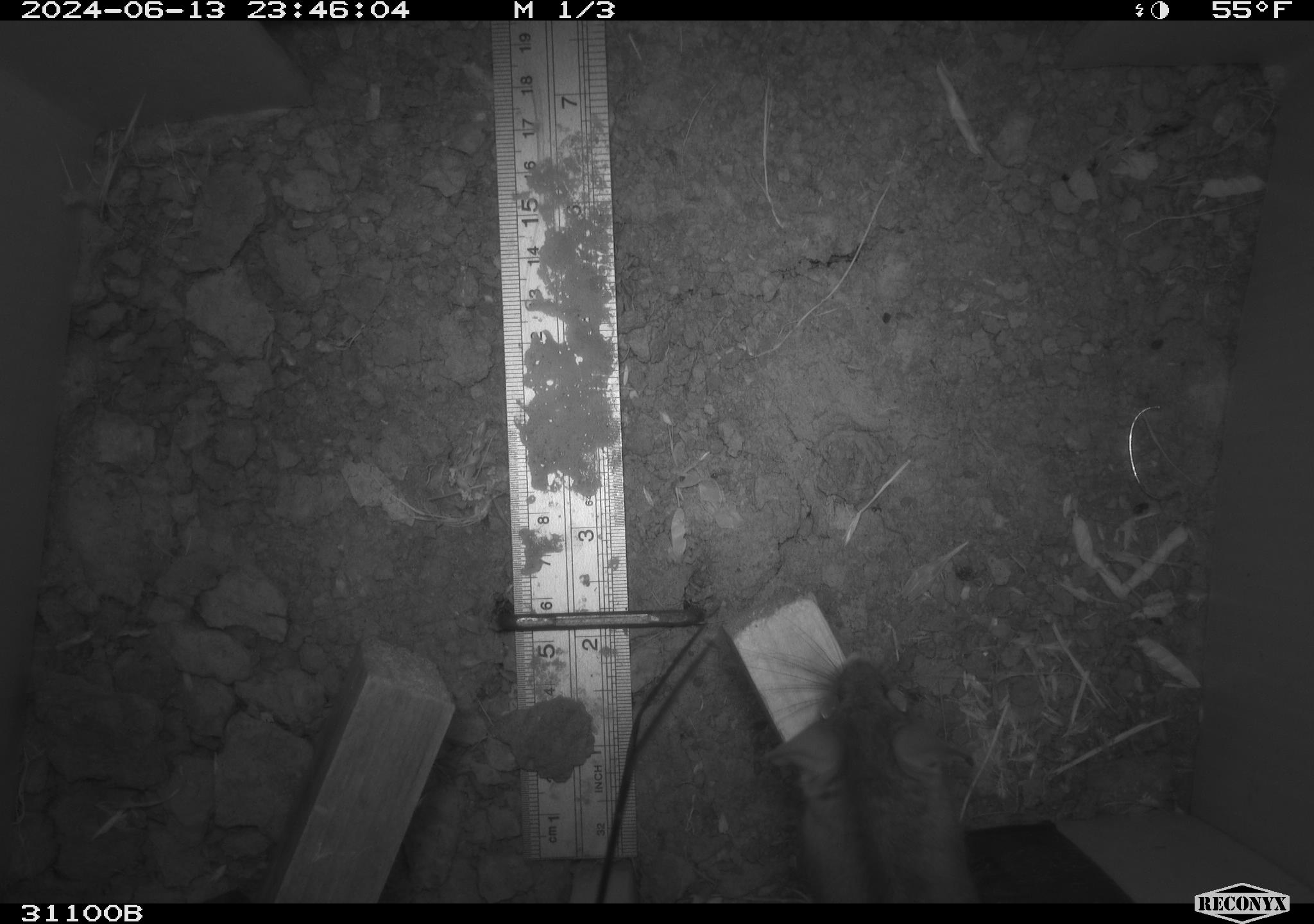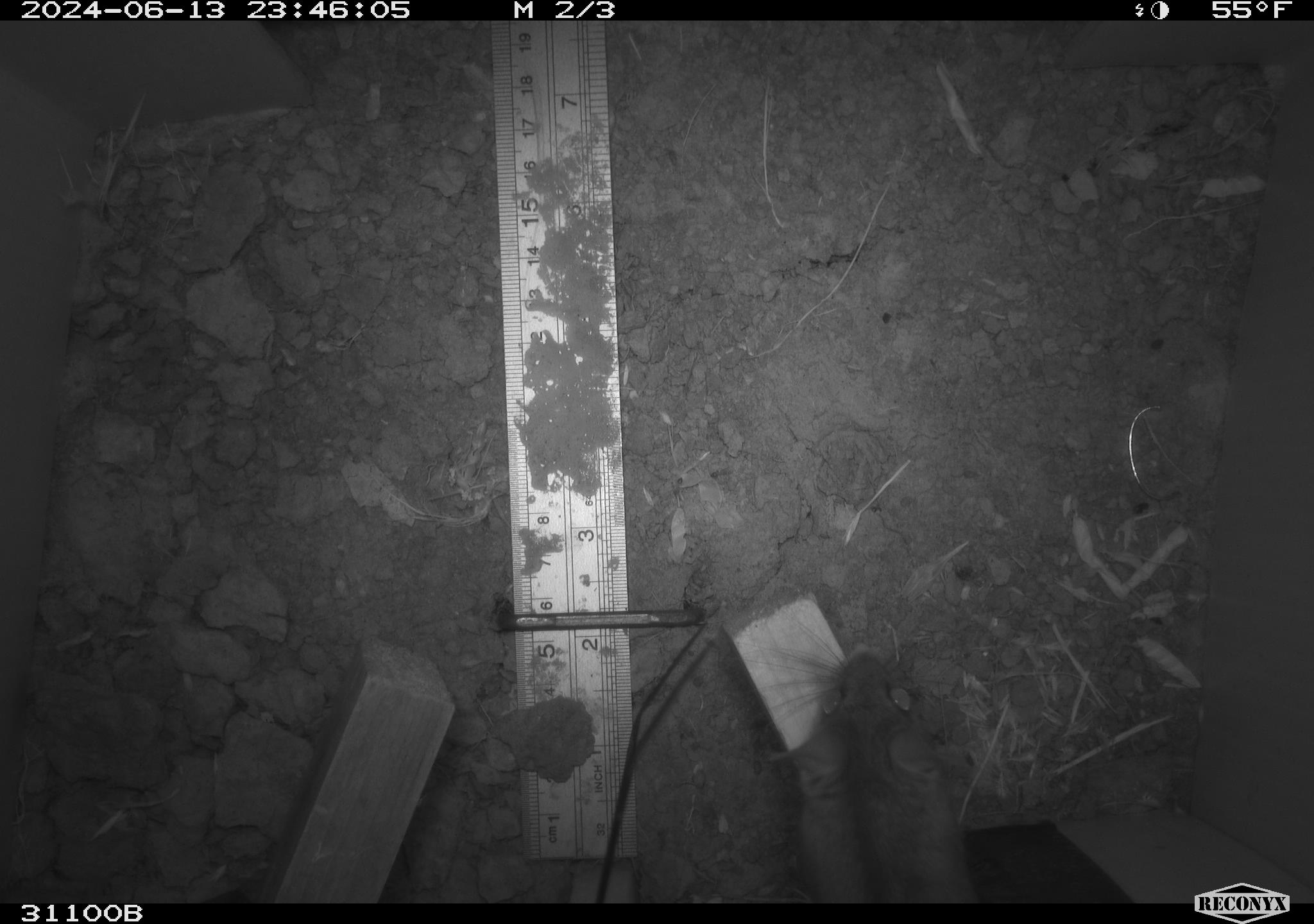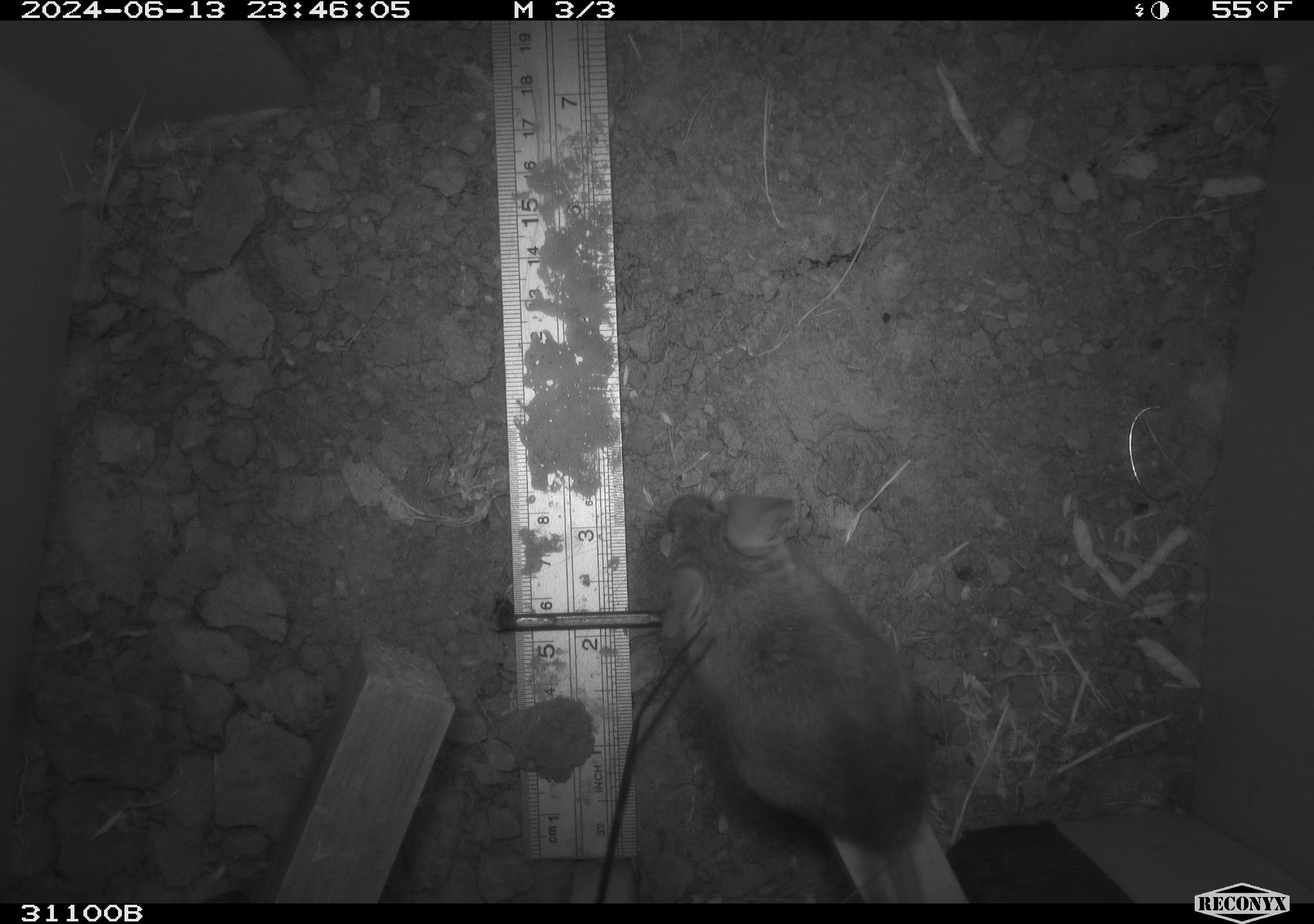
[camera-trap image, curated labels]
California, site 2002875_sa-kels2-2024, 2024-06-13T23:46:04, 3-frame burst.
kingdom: Animalia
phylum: Chordata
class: Mammalia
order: Rodentia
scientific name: Rodentia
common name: rodent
Rodent (Rodentia).